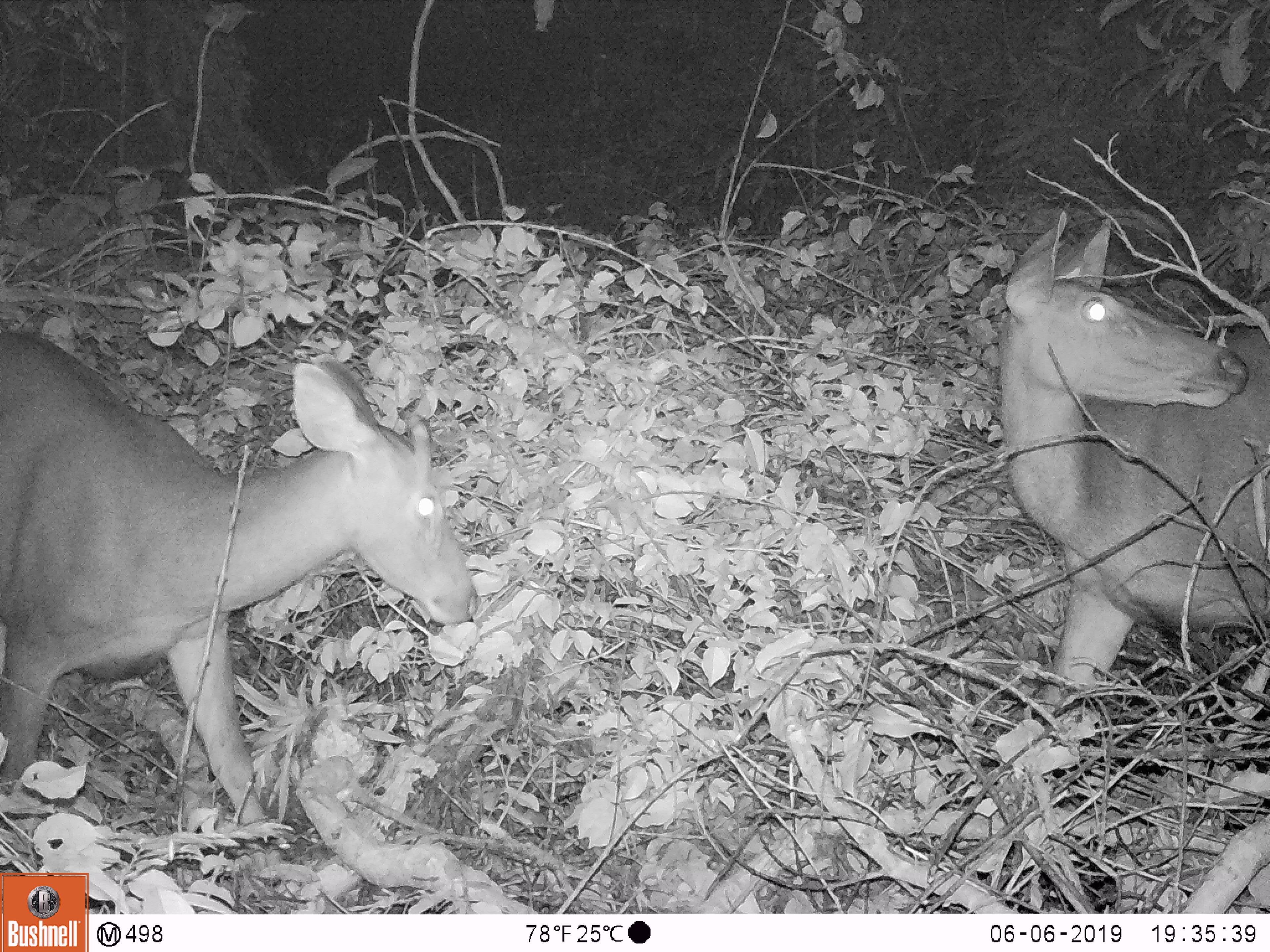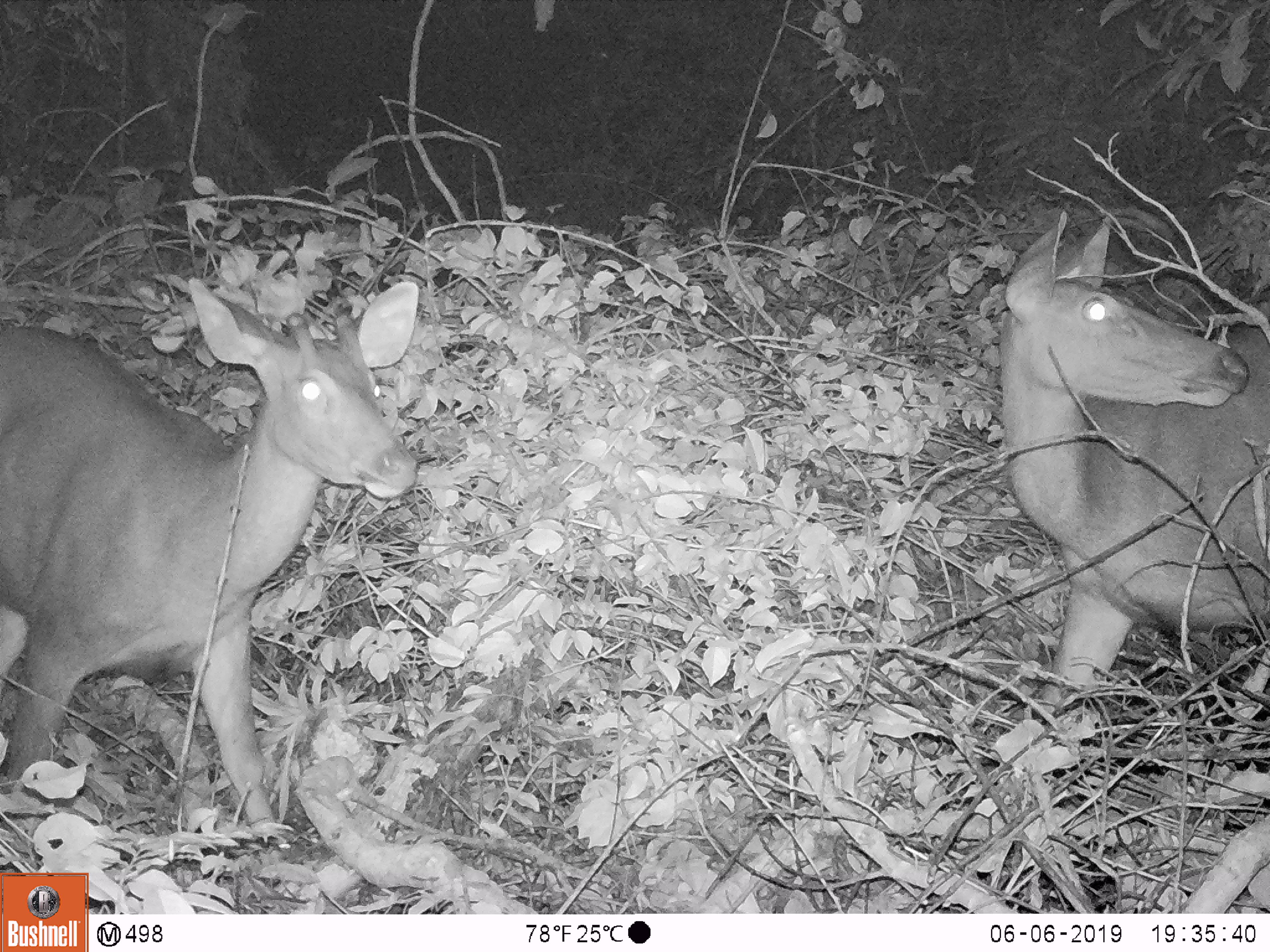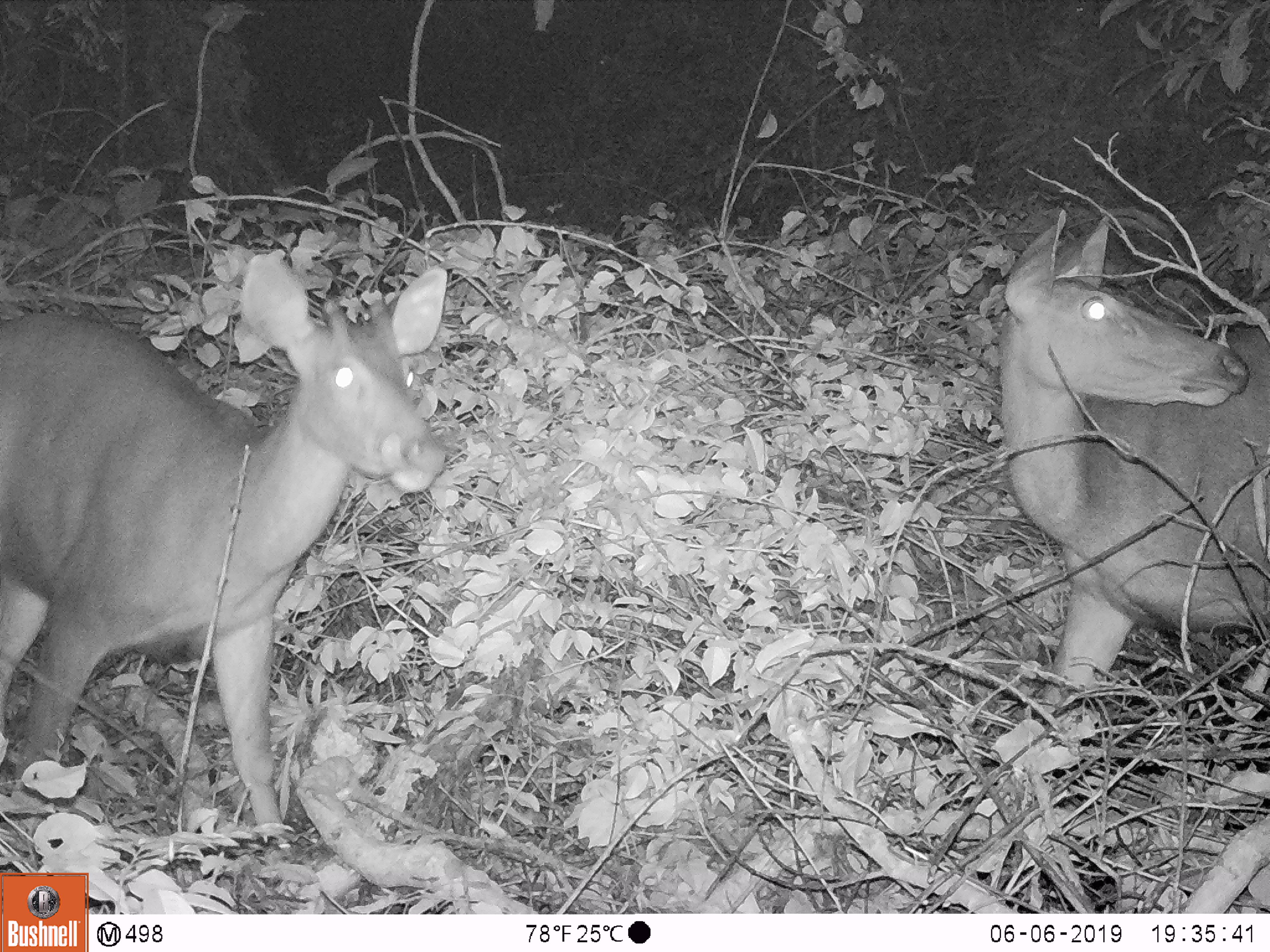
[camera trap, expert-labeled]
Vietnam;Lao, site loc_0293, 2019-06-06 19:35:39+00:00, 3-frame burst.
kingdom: Animalia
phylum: Chordata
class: Mammalia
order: Artiodactyla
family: Cervidae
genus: Rusa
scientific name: Rusa unicolor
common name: sambar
Sambar (Rusa unicolor). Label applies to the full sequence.